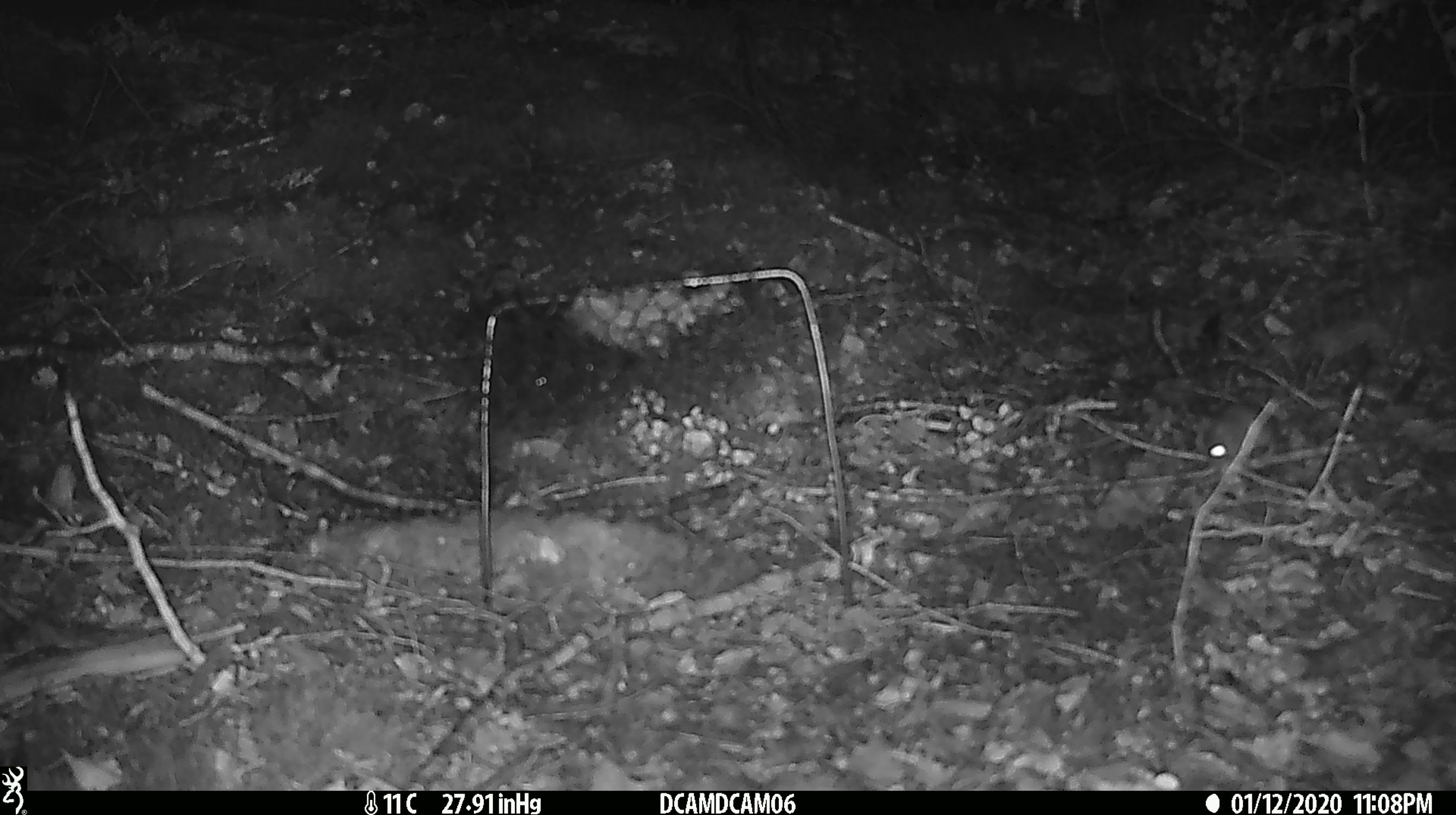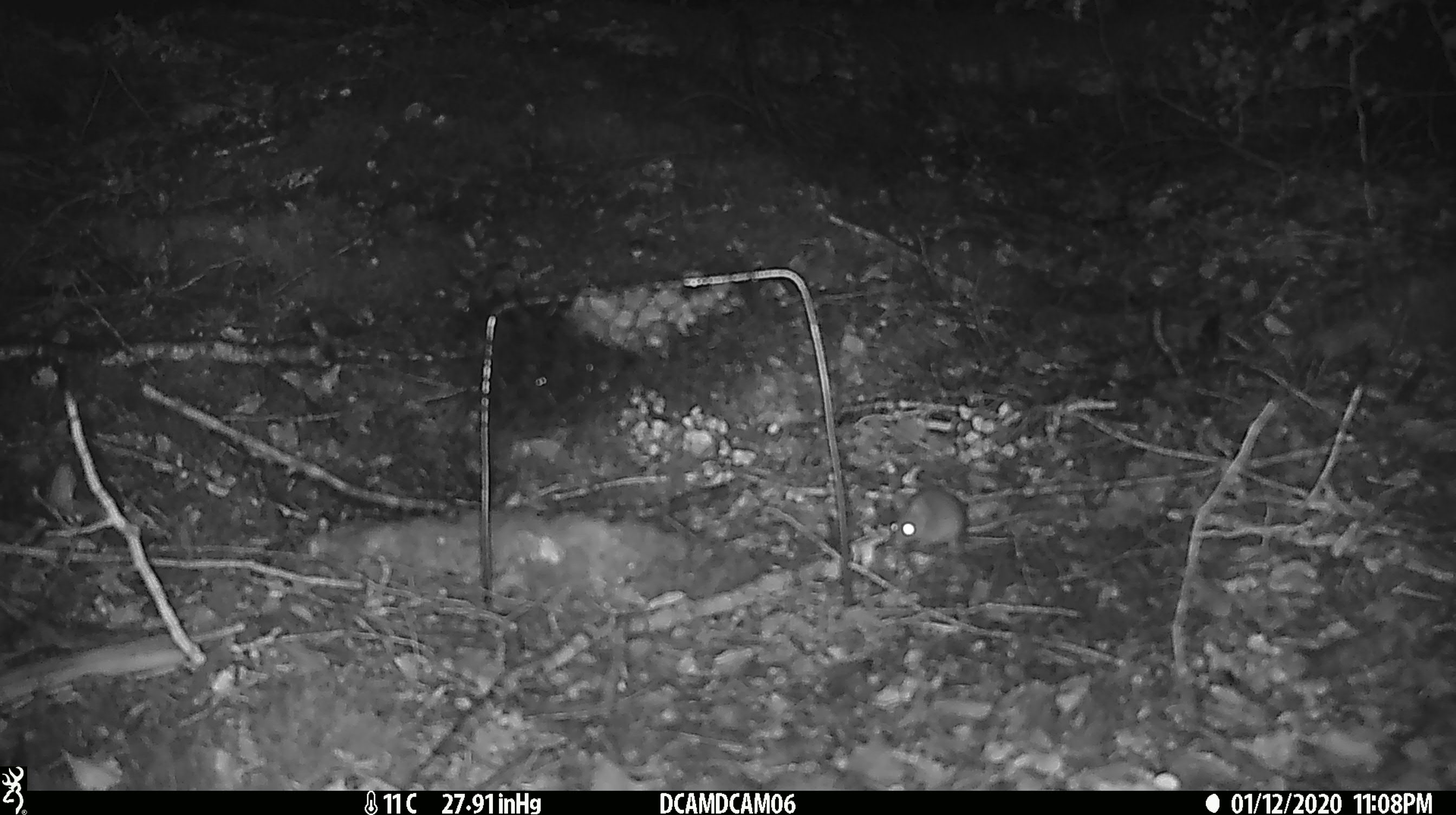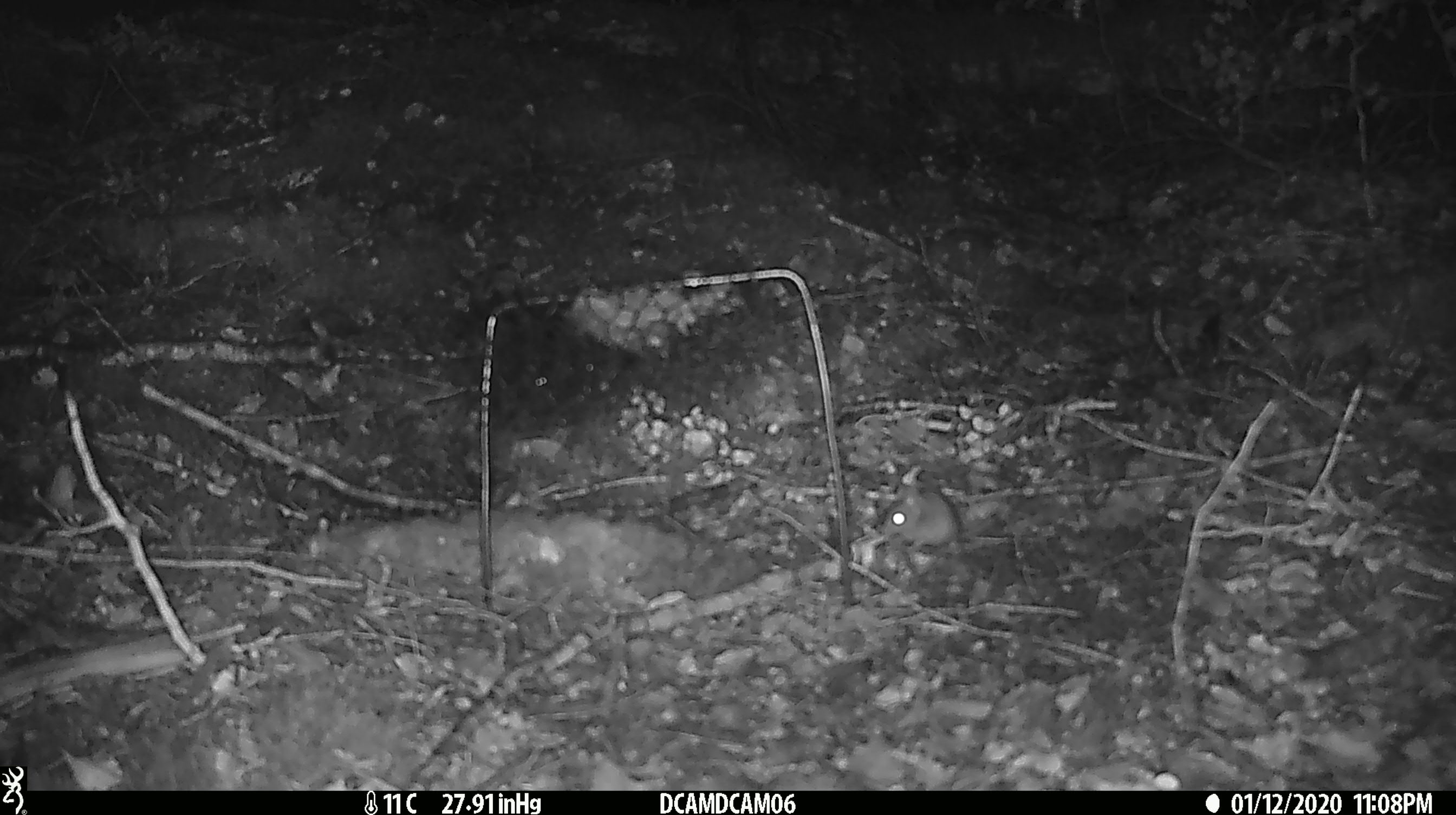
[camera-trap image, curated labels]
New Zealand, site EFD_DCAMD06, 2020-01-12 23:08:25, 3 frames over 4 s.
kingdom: Animalia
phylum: Chordata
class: Mammalia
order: Rodentia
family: Muridae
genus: Mus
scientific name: Mus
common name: mouse